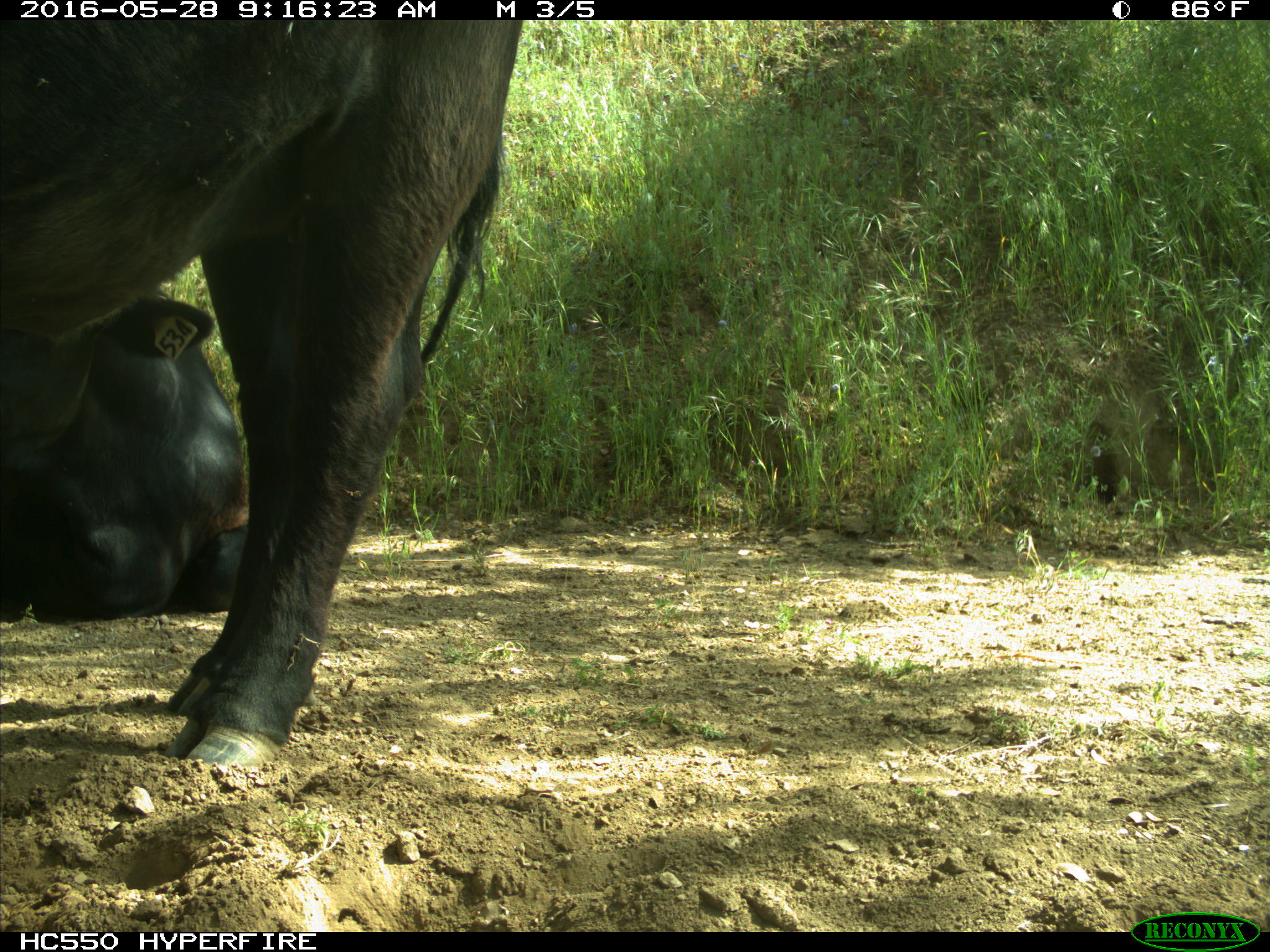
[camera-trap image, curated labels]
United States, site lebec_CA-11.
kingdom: Animalia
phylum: Chordata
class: Mammalia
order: Artiodactyla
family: Bovidae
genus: Bos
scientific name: Bos taurus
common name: domestic cow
Bos taurus (domestic cow).